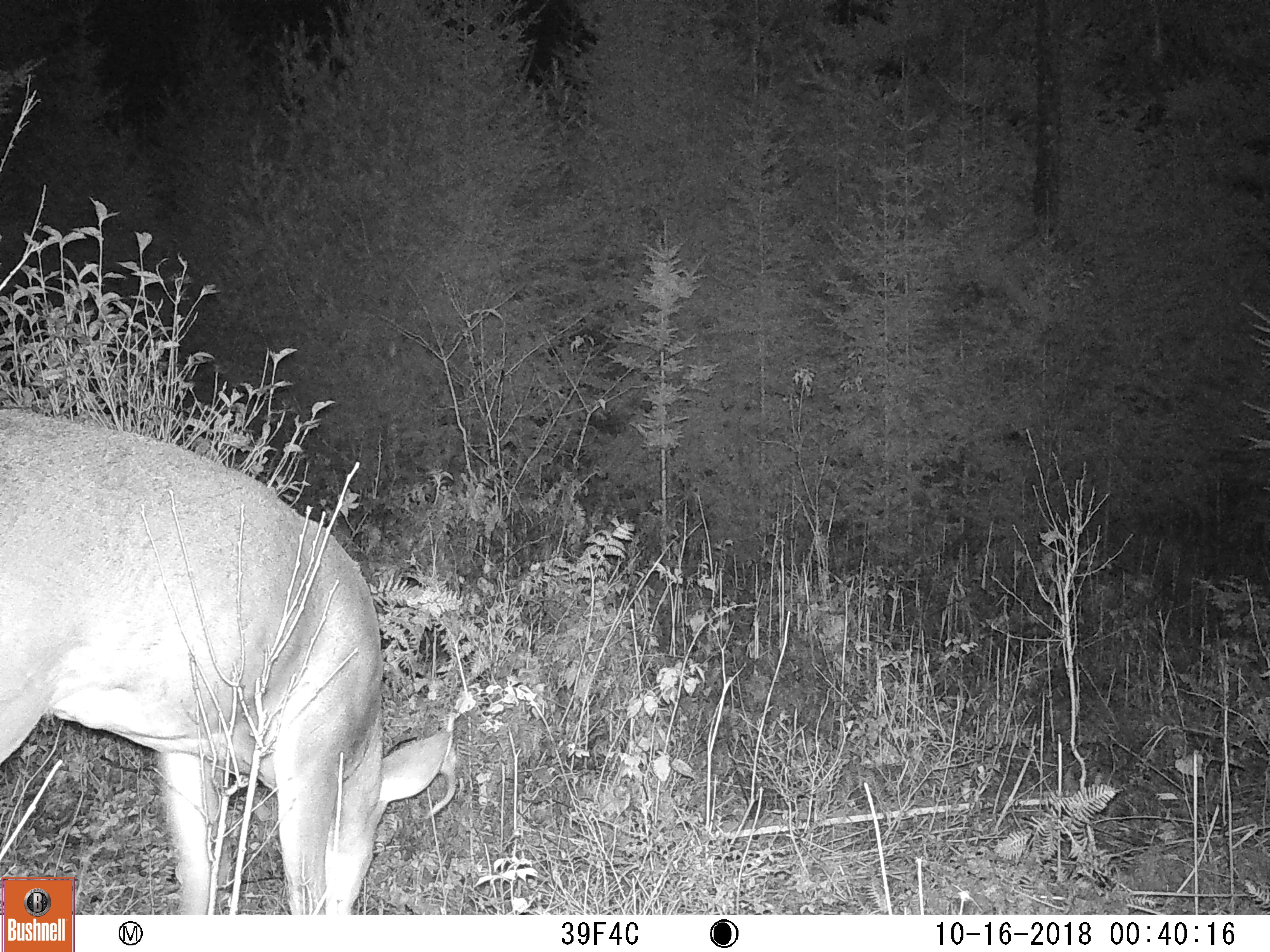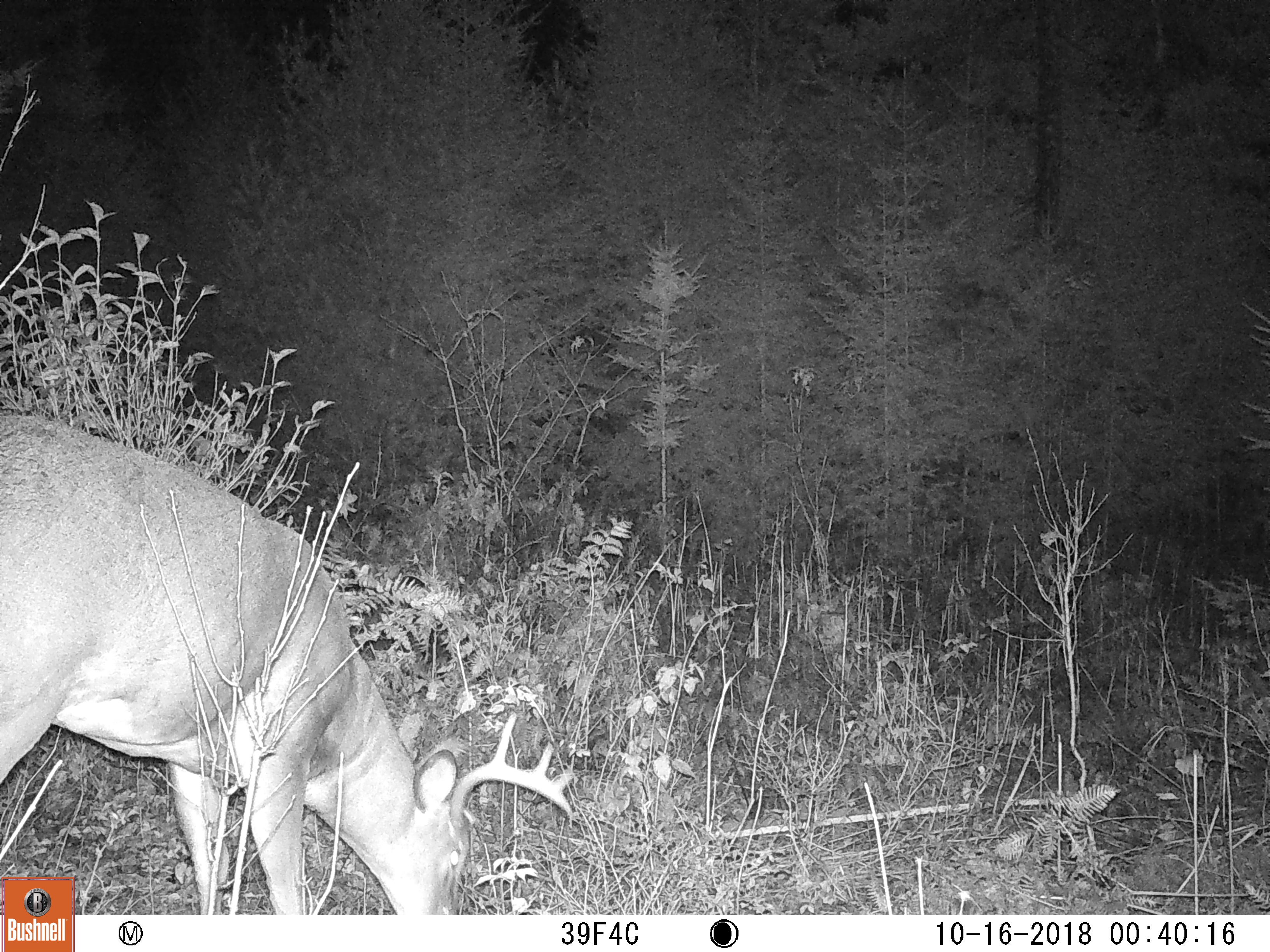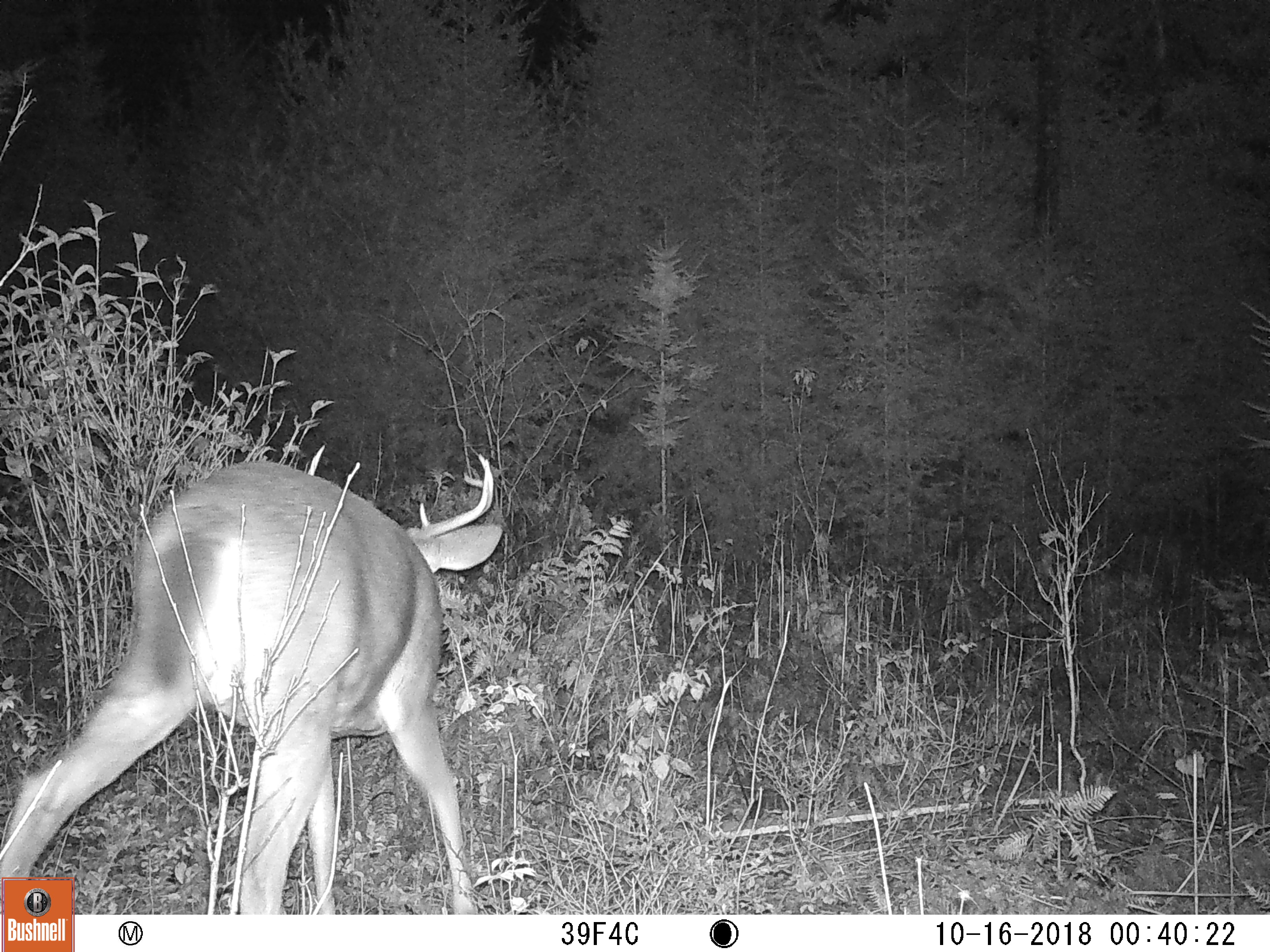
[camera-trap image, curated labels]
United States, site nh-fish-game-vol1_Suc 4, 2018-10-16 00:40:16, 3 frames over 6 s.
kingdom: Animalia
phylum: Chordata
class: Mammalia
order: Artiodactyla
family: Cervidae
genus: Odocoileus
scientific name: Odocoileus virginianus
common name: white-tailed deer